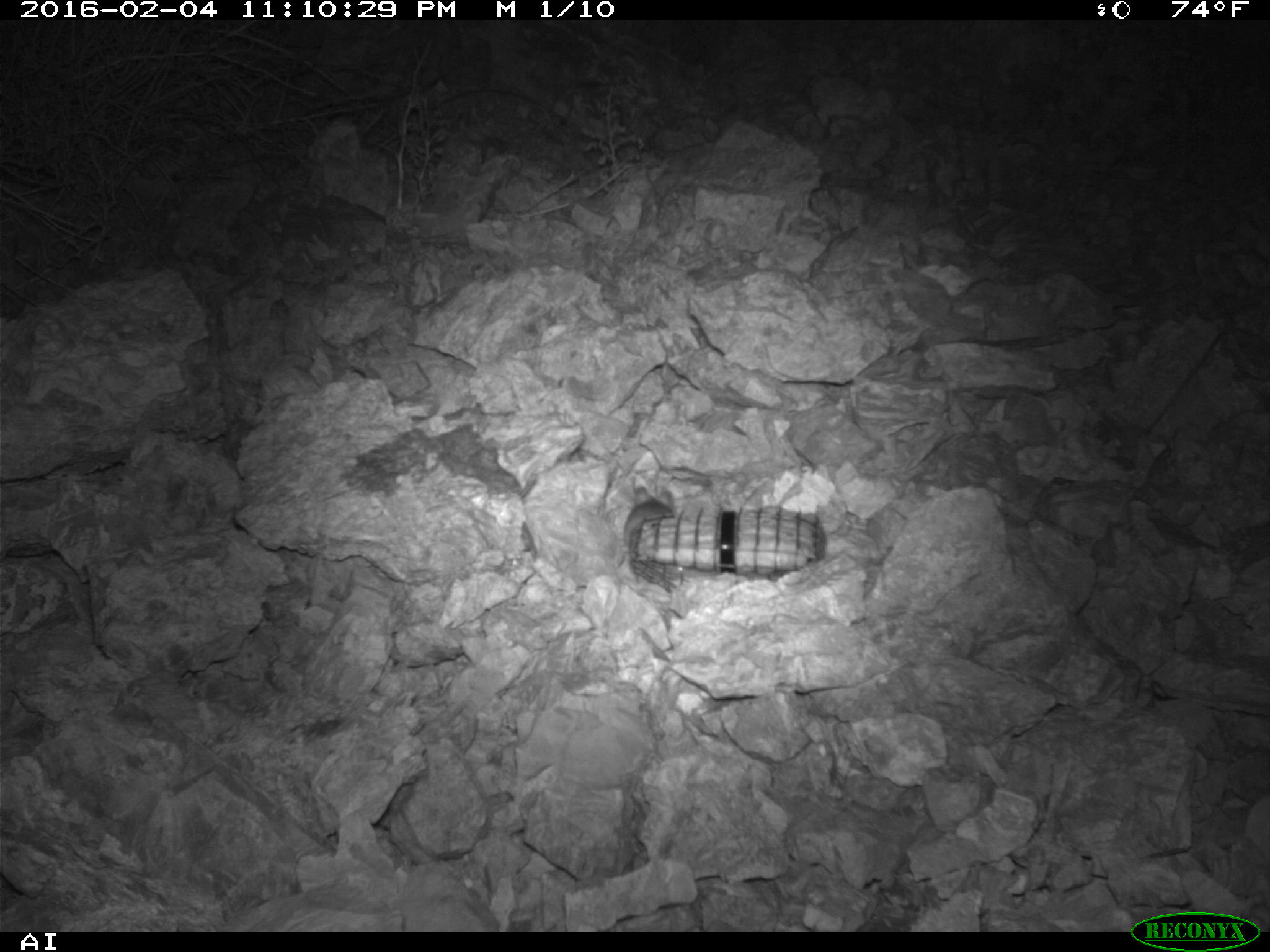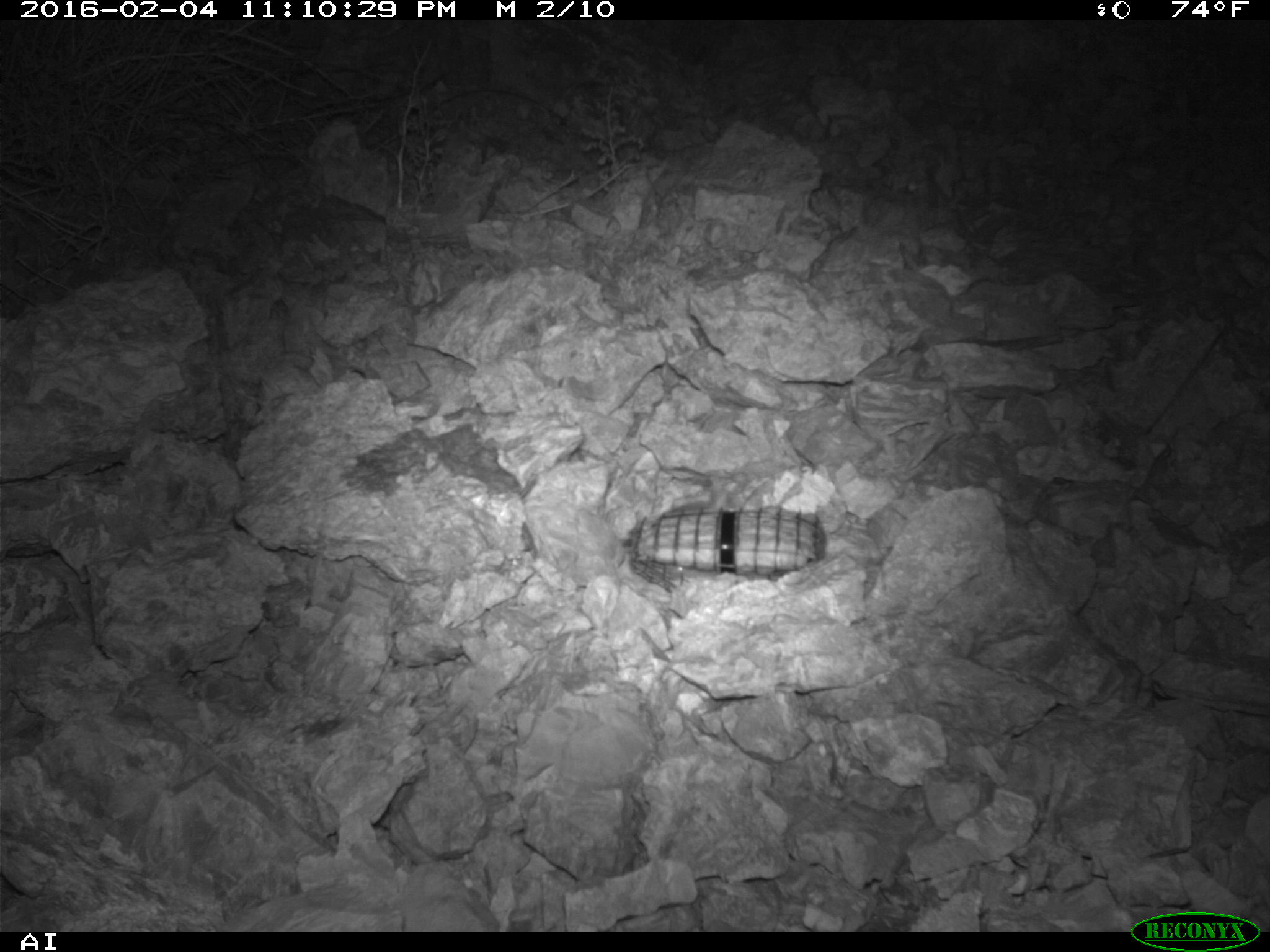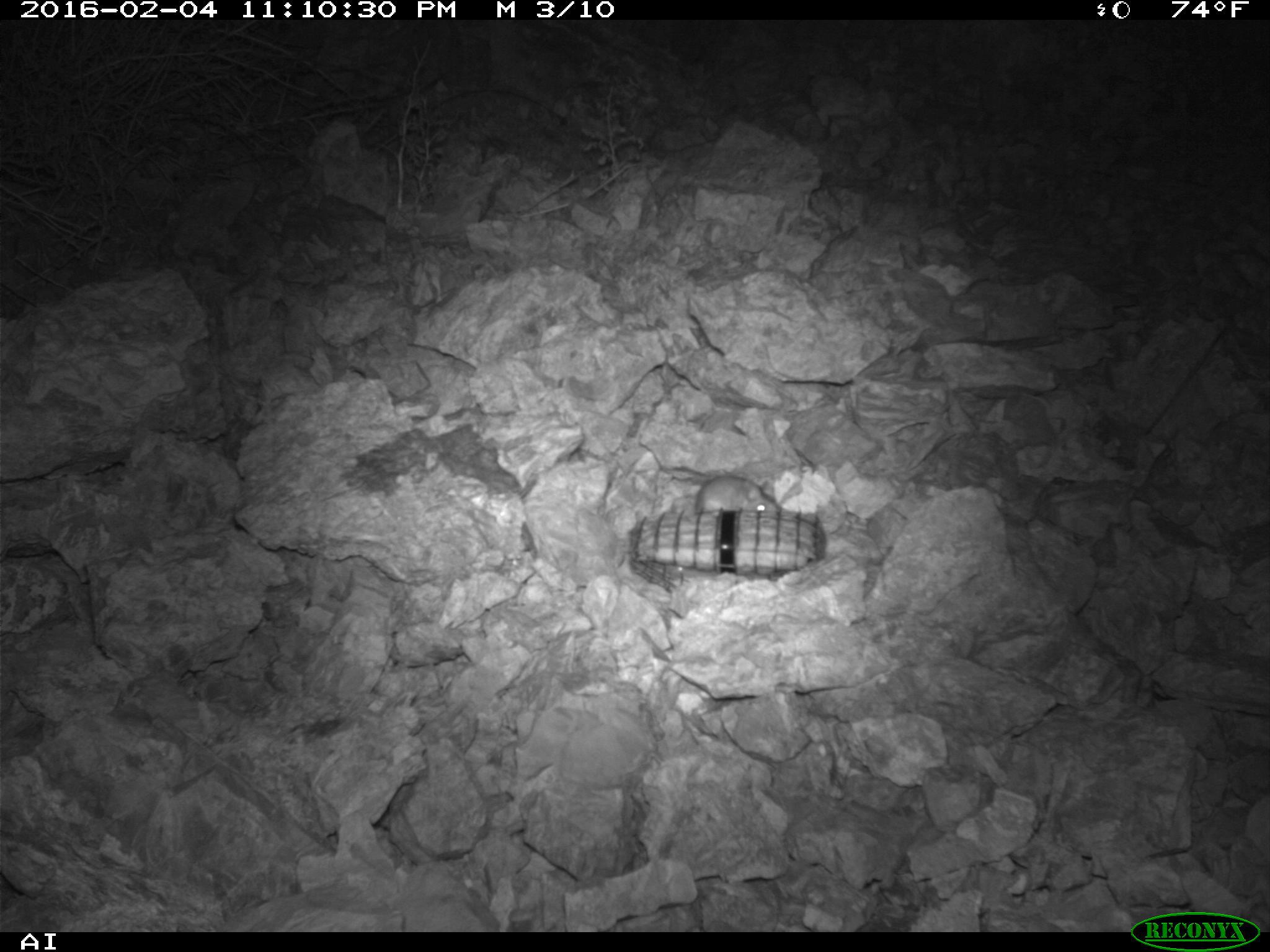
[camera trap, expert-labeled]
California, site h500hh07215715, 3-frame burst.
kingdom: Animalia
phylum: Chordata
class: Mammalia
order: Rodentia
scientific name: Rodentia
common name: rodent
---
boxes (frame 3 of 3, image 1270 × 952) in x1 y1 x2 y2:
rodent: 693 475 781 513